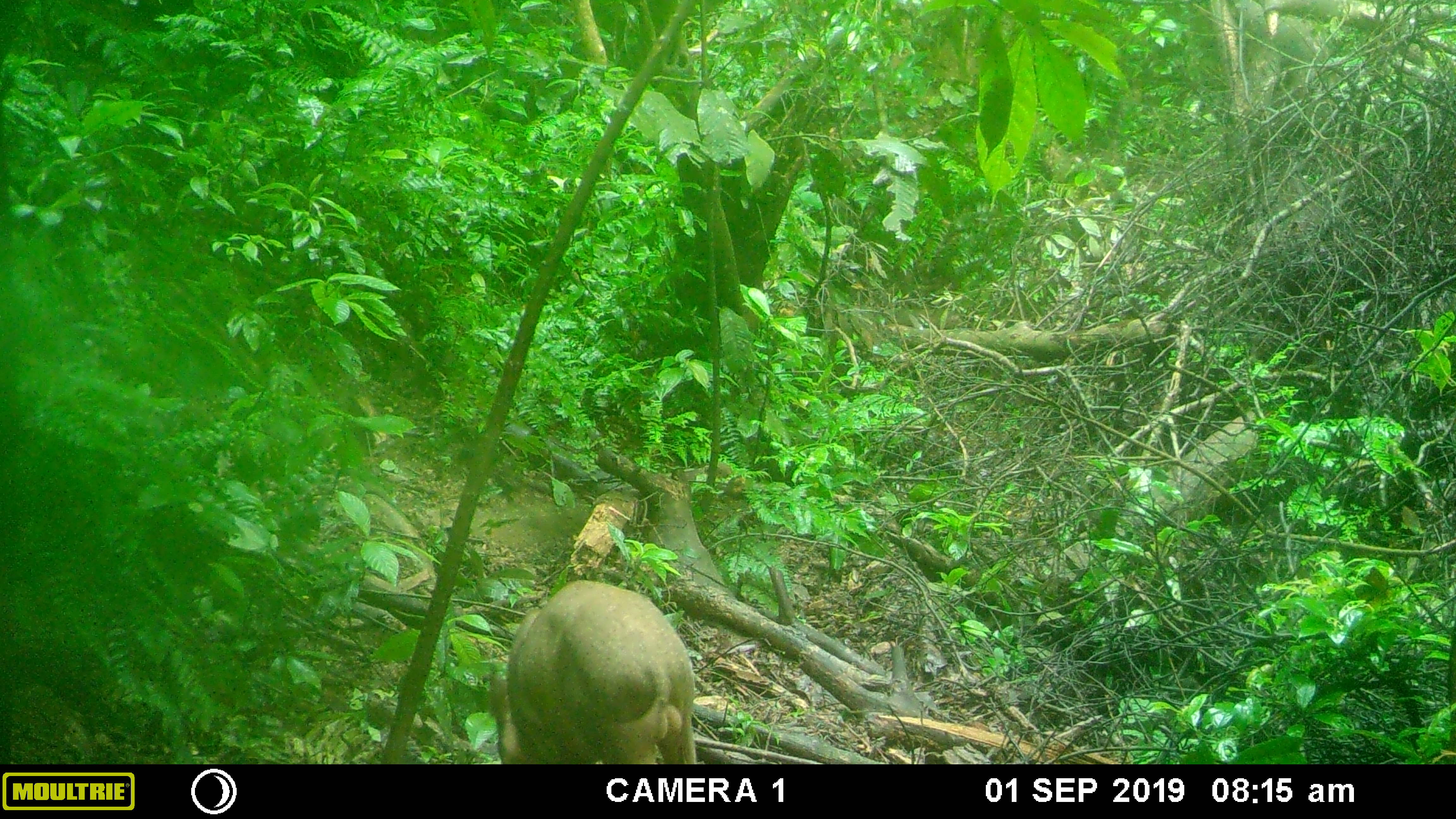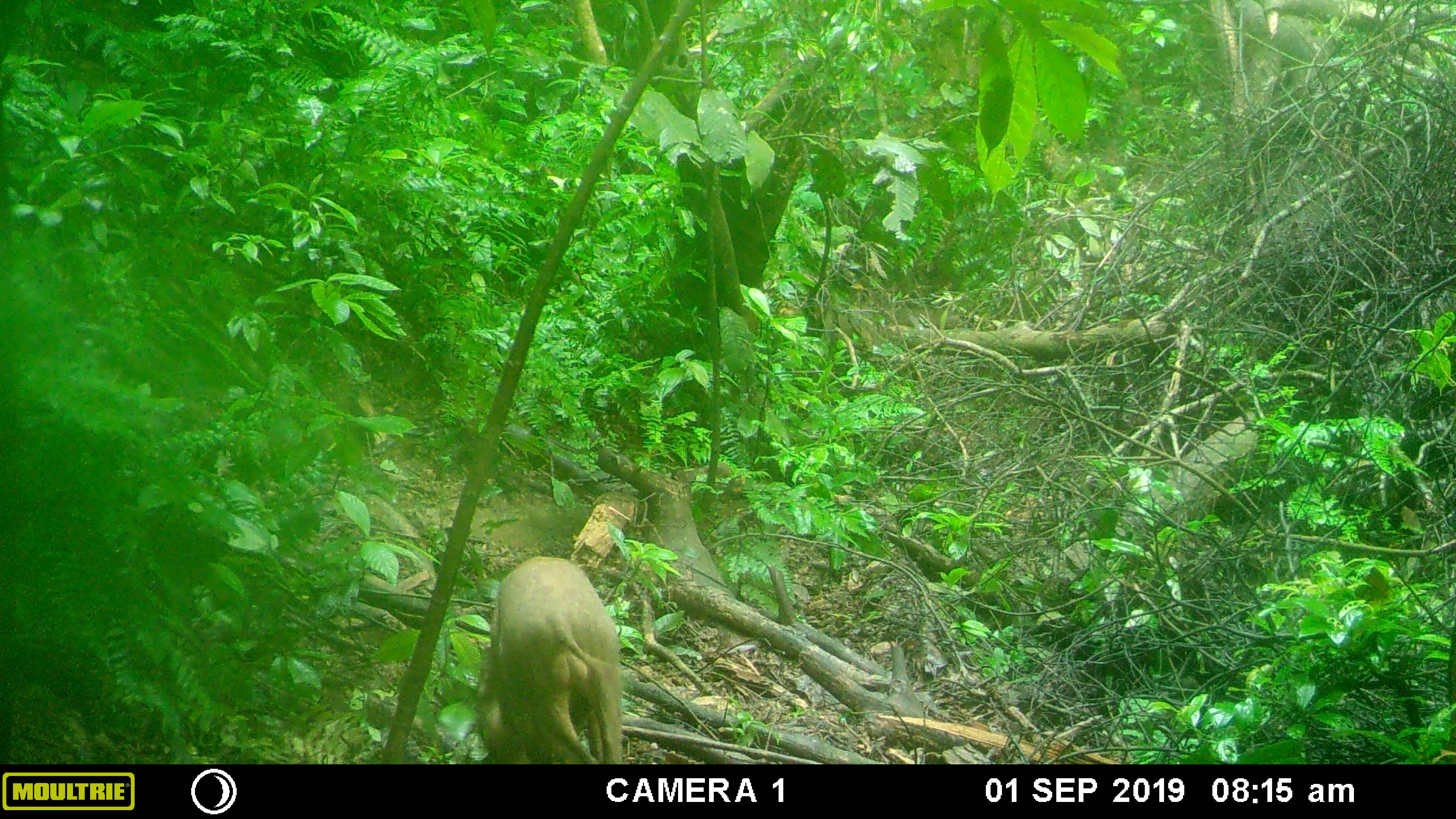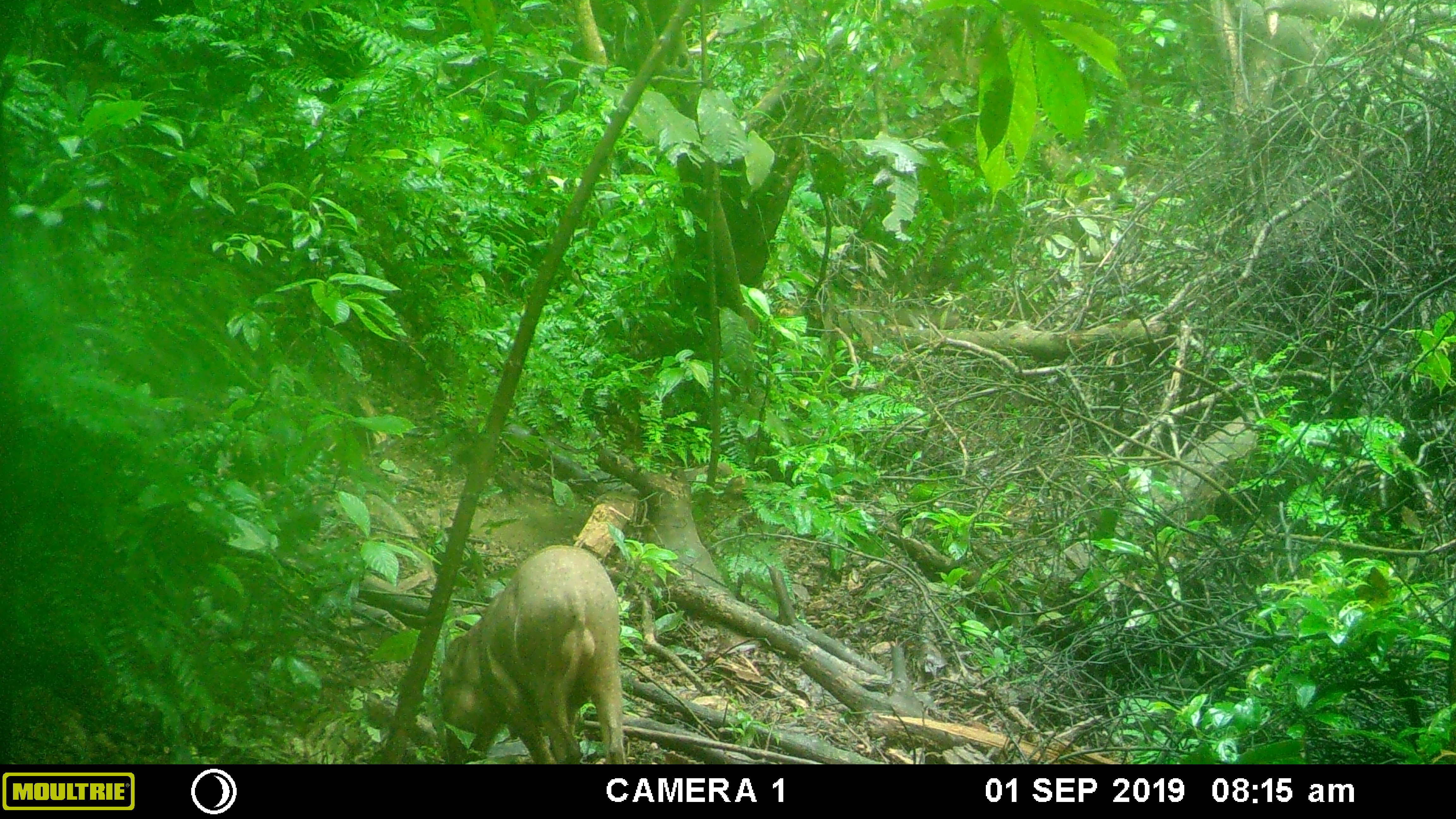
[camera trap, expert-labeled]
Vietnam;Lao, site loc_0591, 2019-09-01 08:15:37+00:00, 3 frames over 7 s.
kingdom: Animalia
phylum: Chordata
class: Mammalia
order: Artiodactyla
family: Suidae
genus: Sus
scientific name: Sus scrofa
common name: eurasian wild pig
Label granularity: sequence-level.